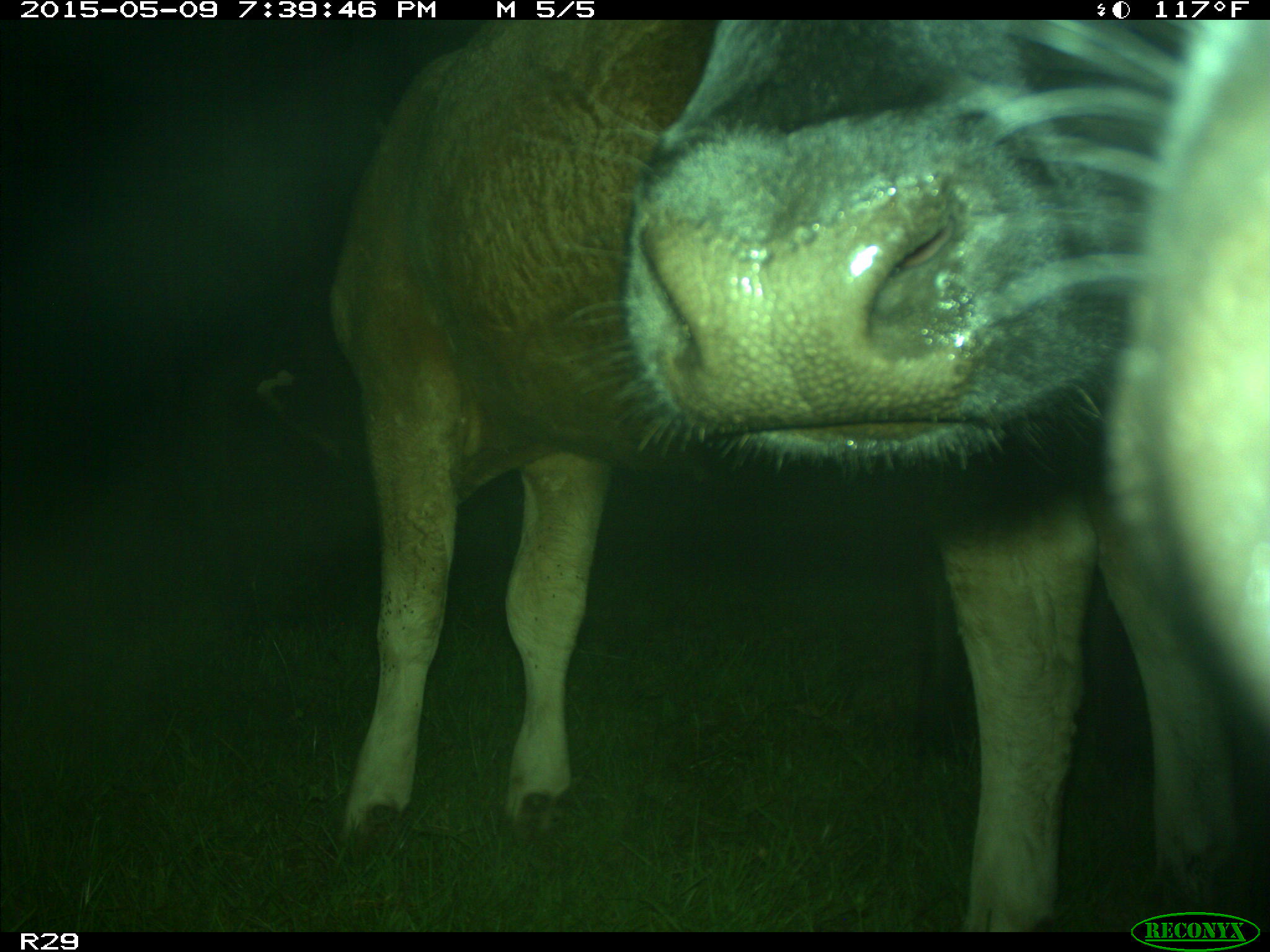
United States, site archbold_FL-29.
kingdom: Animalia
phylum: Chordata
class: Mammalia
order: Artiodactyla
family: Bovidae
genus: Bos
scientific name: Bos taurus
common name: domestic cow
Bos taurus (domestic cow).